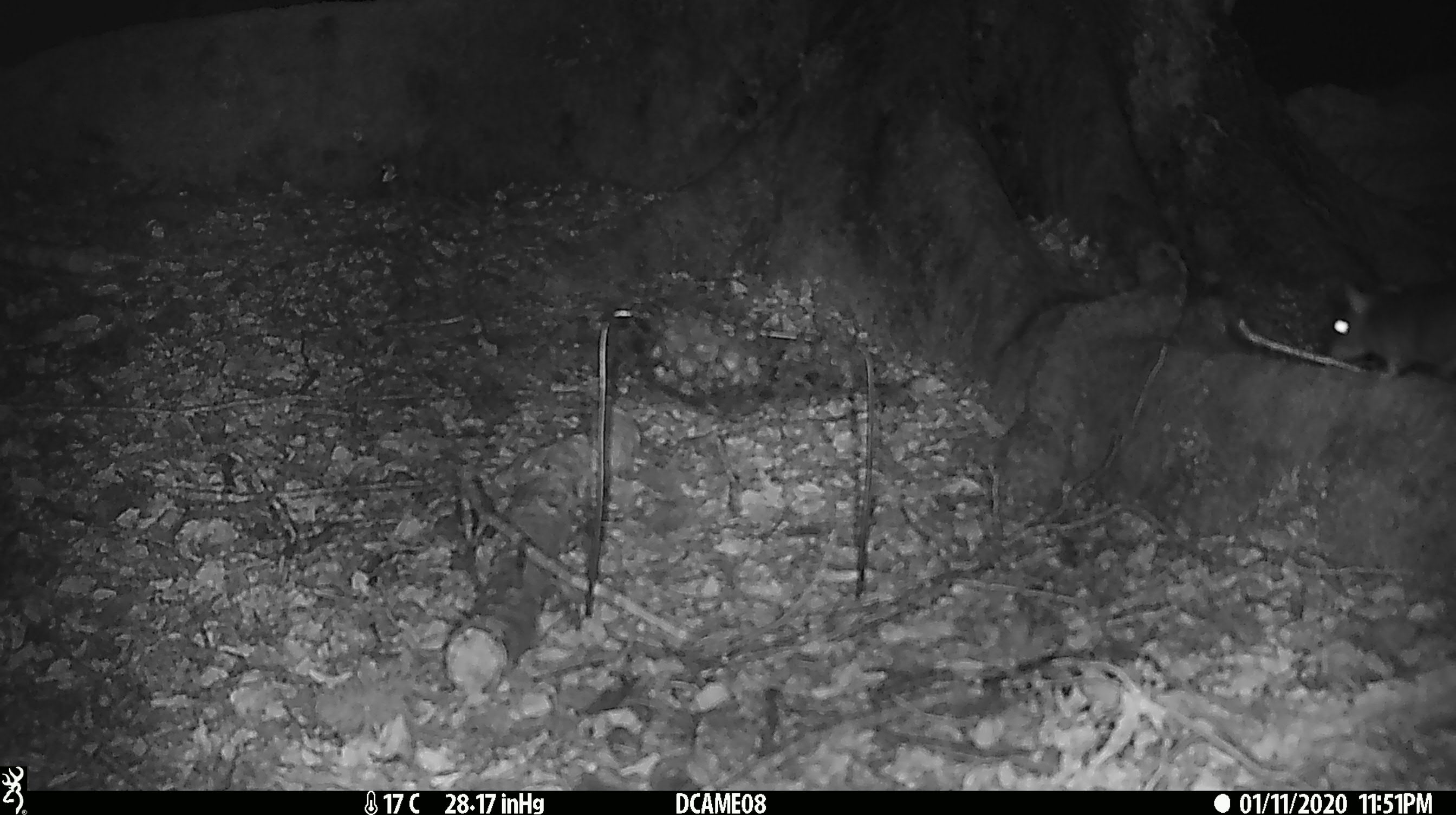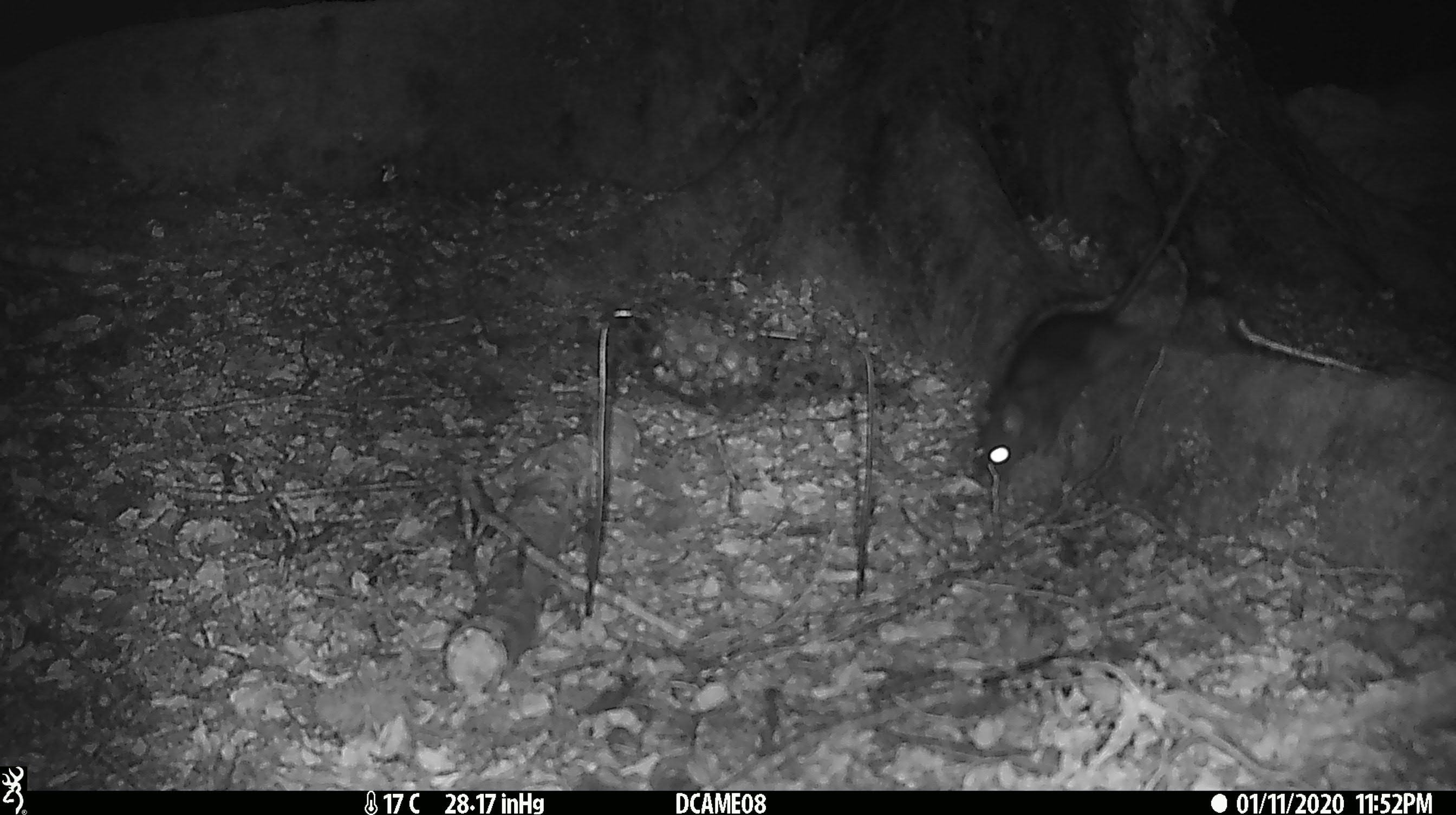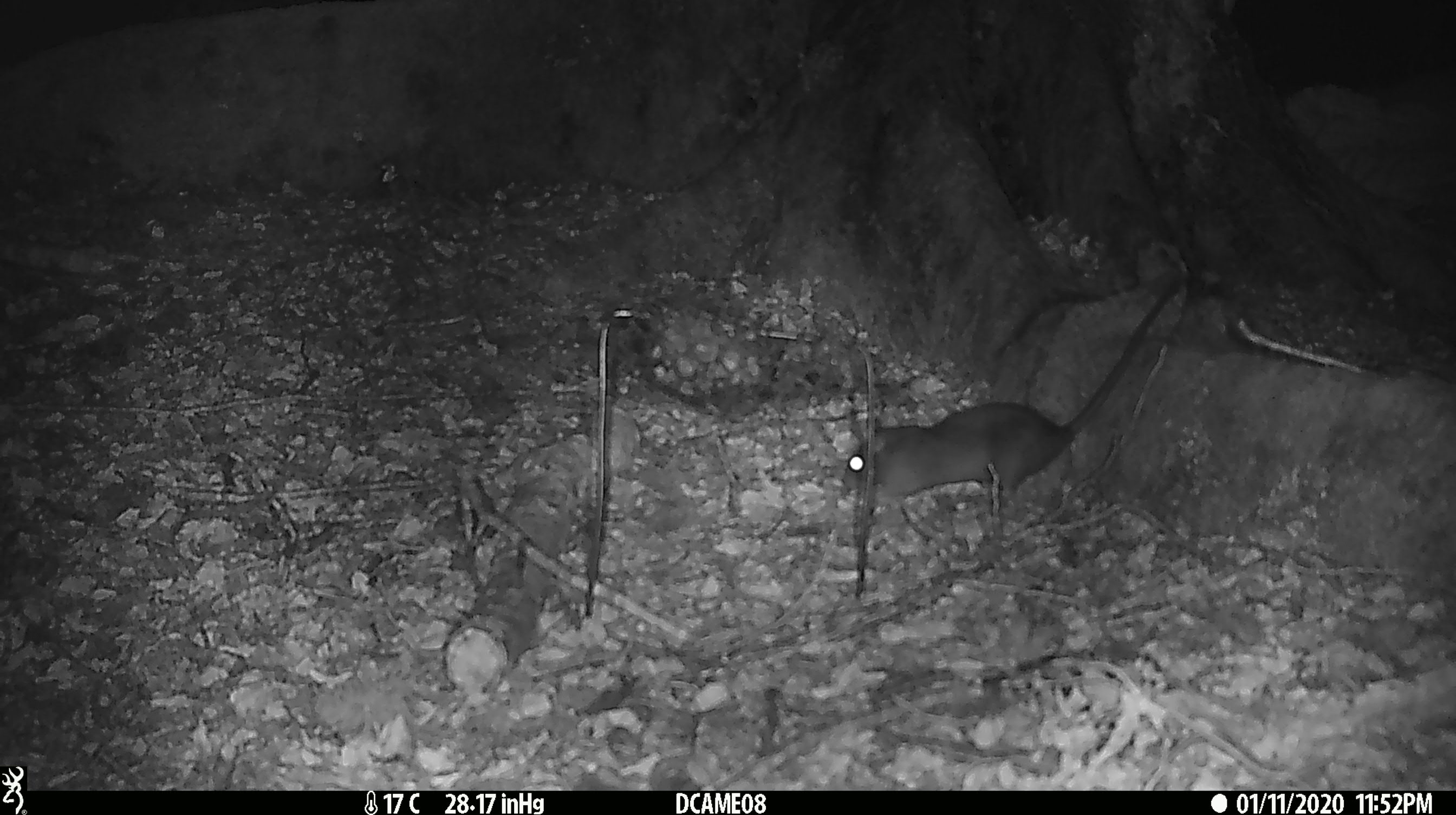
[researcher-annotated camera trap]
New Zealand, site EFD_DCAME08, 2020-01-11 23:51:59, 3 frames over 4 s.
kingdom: Animalia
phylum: Chordata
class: Mammalia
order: Rodentia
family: Muridae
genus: Rattus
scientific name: Rattus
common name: rat